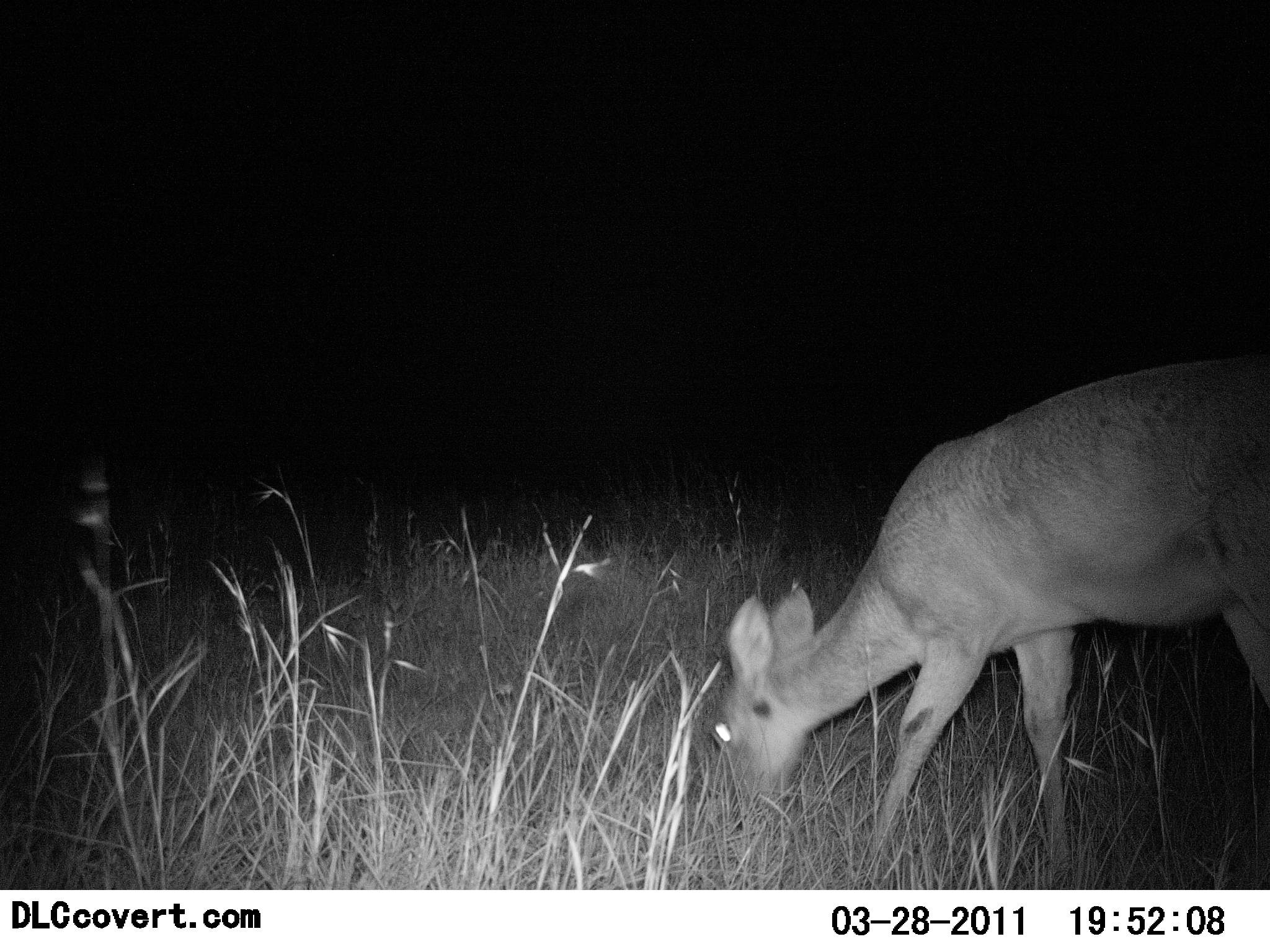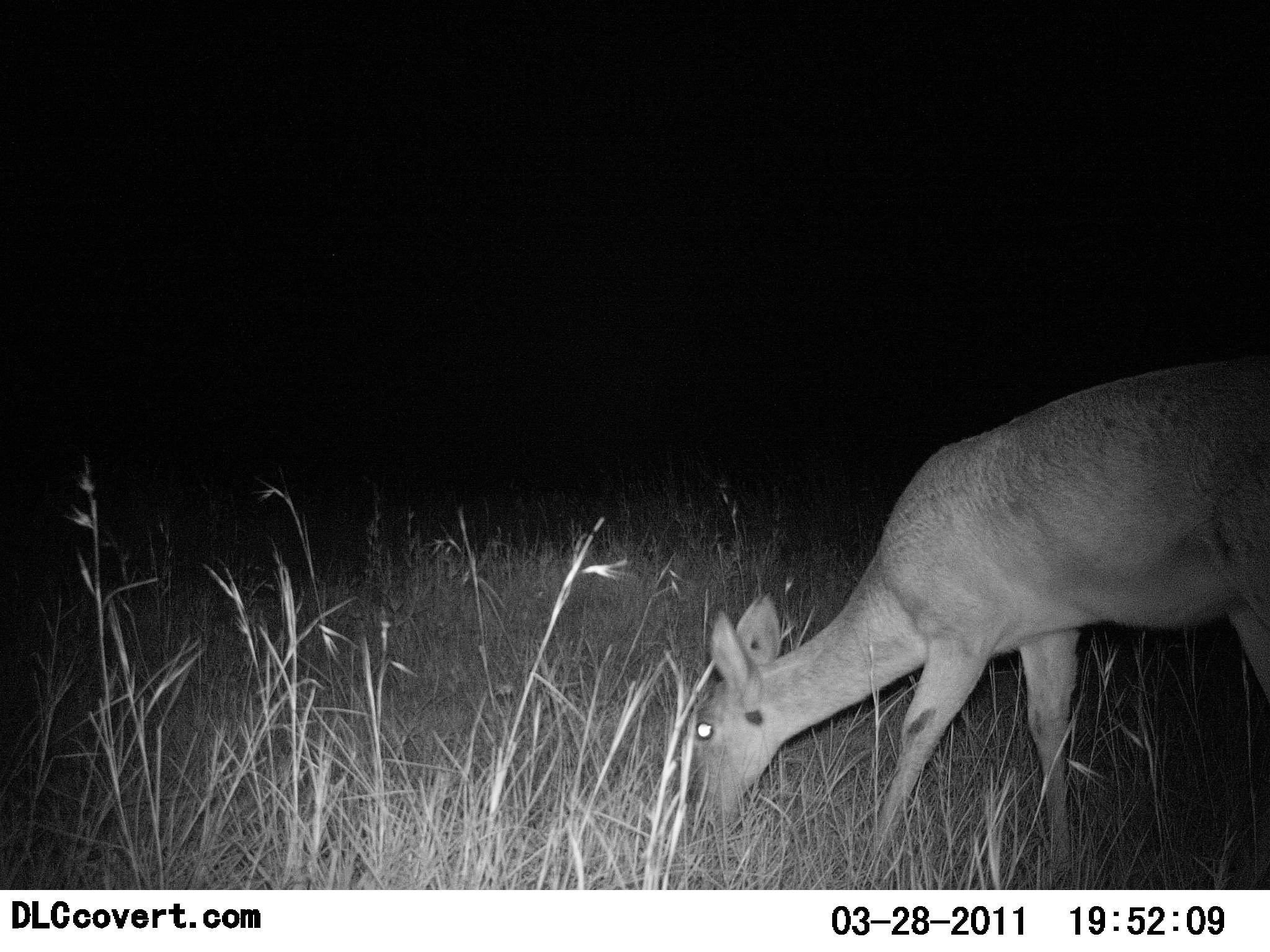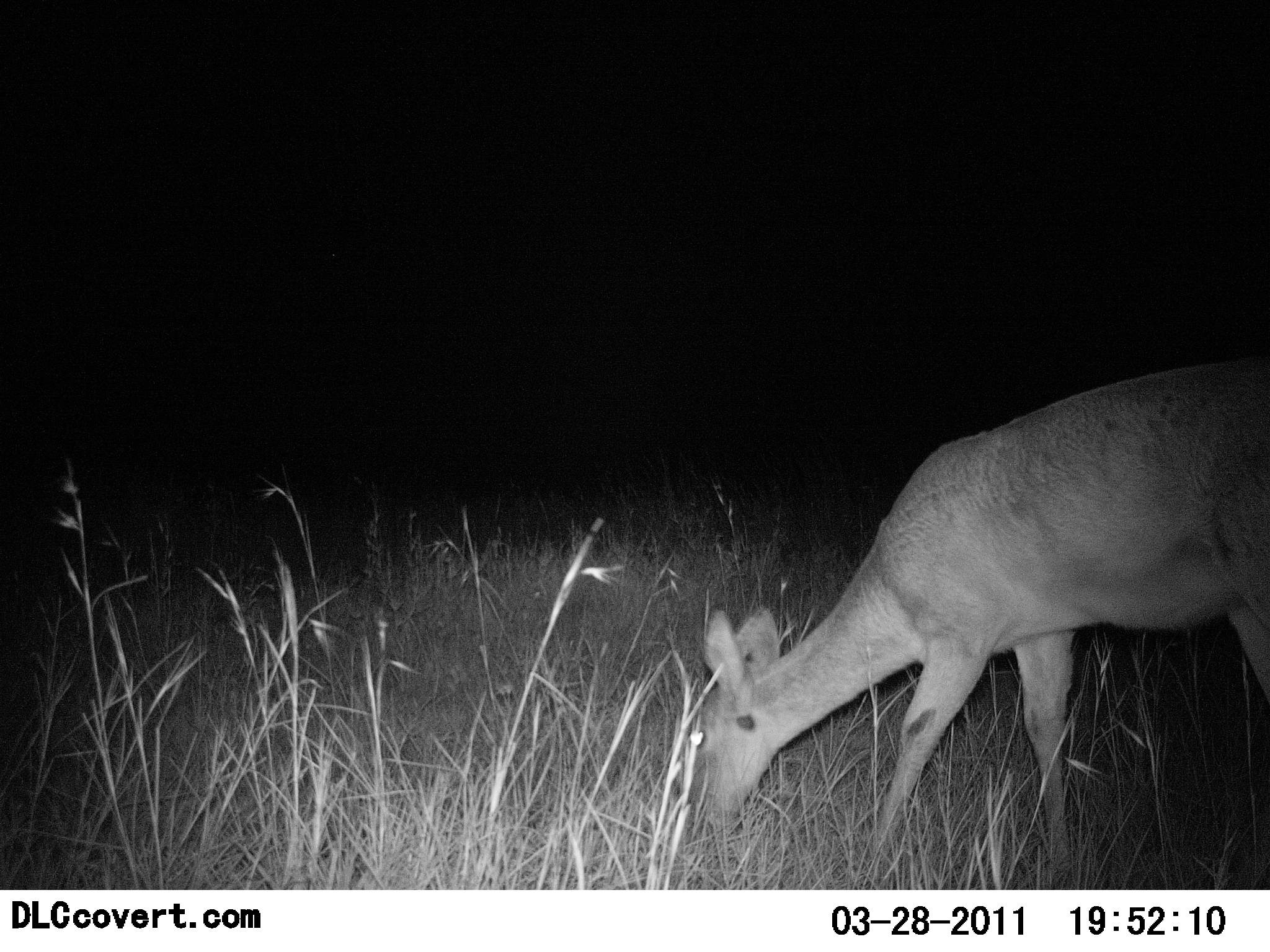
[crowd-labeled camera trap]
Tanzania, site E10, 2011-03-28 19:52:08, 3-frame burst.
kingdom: Animalia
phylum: Chordata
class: Mammalia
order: Artiodactyla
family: Bovidae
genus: Redunca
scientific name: Redunca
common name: reedbuck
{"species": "reedbuck (Redunca)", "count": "1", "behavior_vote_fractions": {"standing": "9%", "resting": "0%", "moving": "0%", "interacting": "0%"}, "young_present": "0%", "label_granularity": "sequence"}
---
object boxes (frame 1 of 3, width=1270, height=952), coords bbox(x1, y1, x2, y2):
animal: bbox(707, 352, 1270, 889)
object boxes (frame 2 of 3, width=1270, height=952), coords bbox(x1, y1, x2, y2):
animal: bbox(685, 352, 1270, 891)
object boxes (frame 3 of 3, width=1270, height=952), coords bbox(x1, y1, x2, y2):
animal: bbox(676, 359, 1270, 890)